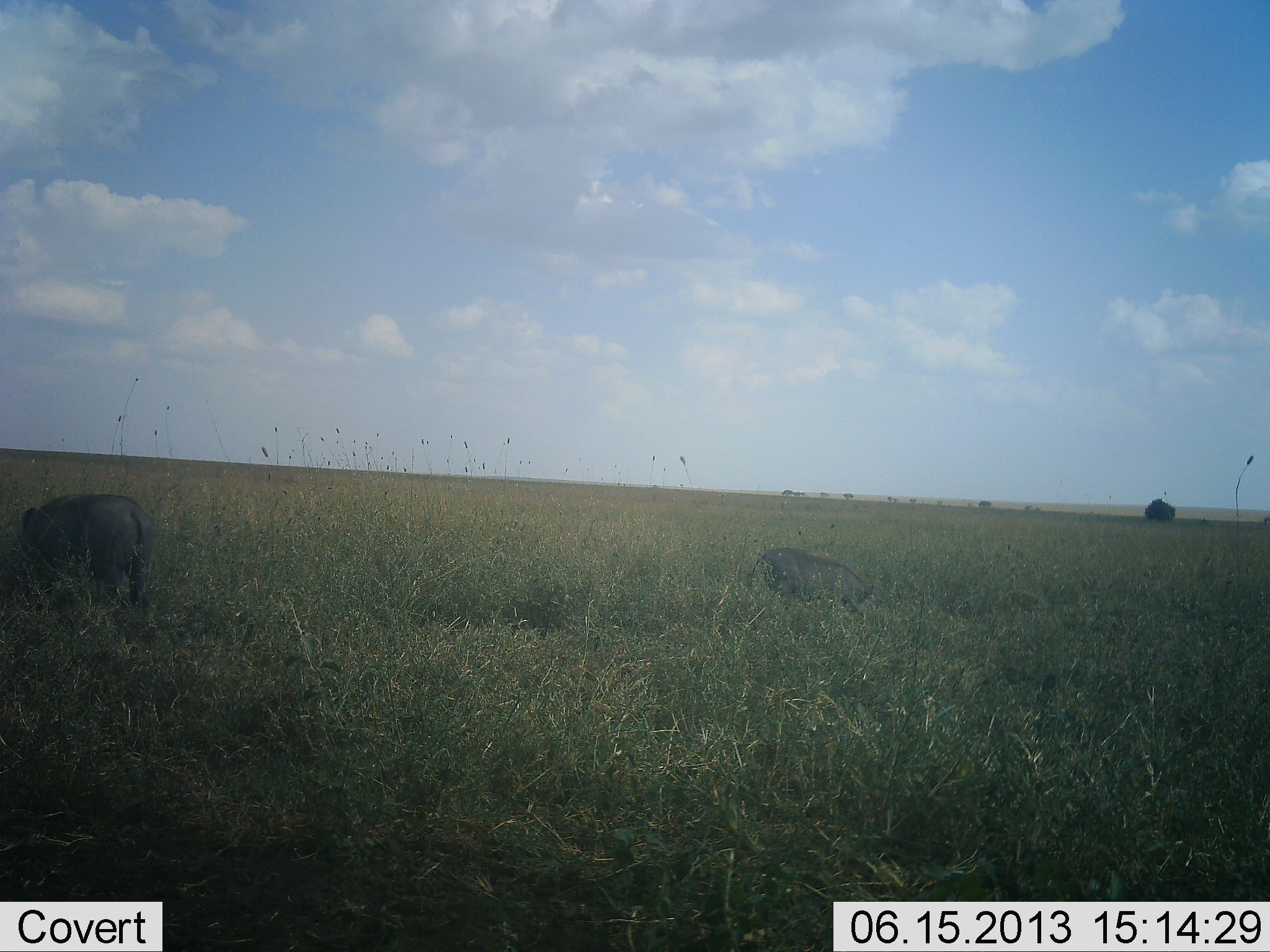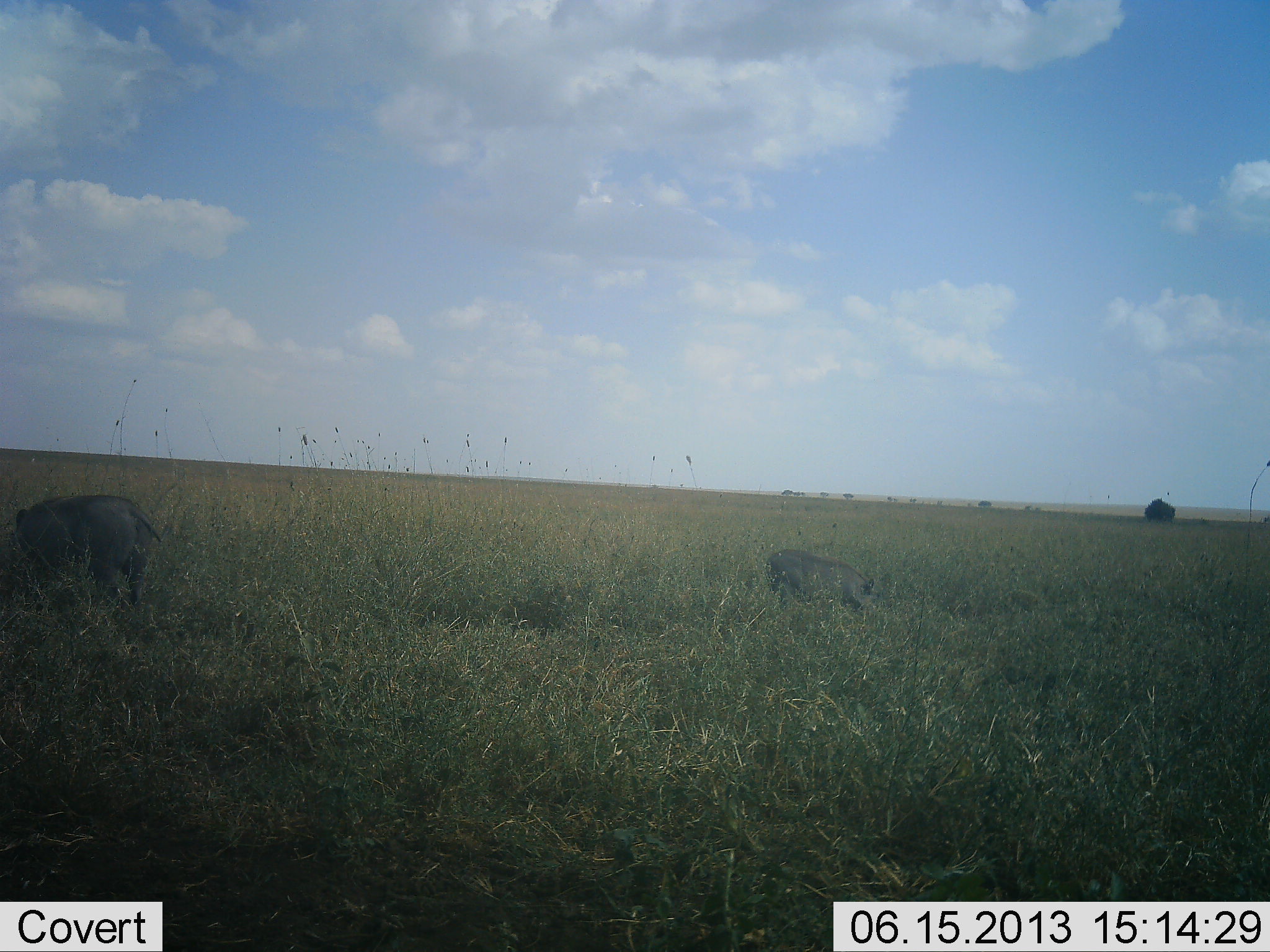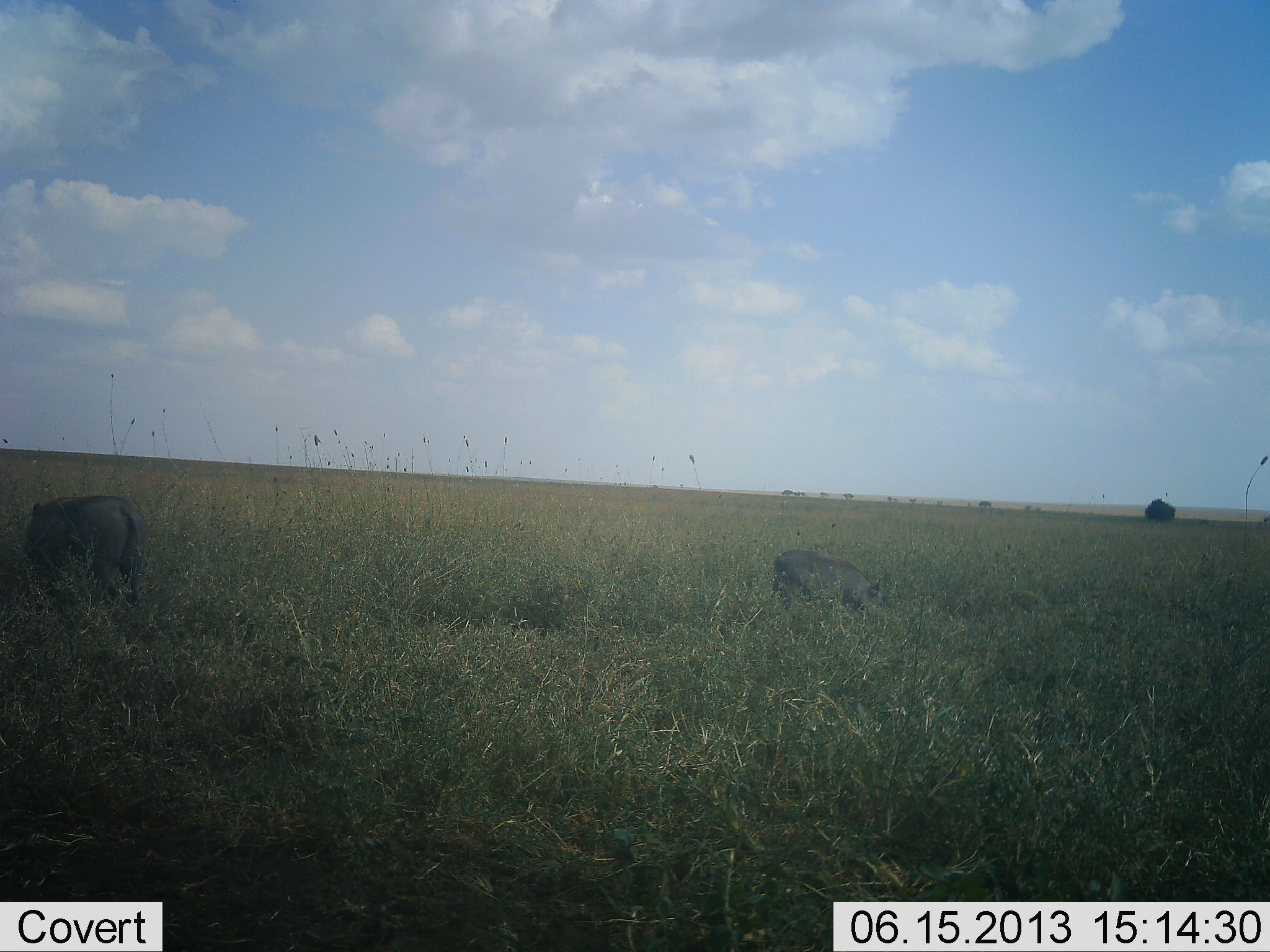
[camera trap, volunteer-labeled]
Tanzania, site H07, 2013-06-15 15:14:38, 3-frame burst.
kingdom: Animalia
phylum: Chordata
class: Mammalia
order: Artiodactyla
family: Suidae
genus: Phacochoerus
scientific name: Phacochoerus africanus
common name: warthog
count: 2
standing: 30%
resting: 0%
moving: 20%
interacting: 10%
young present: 0%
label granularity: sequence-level